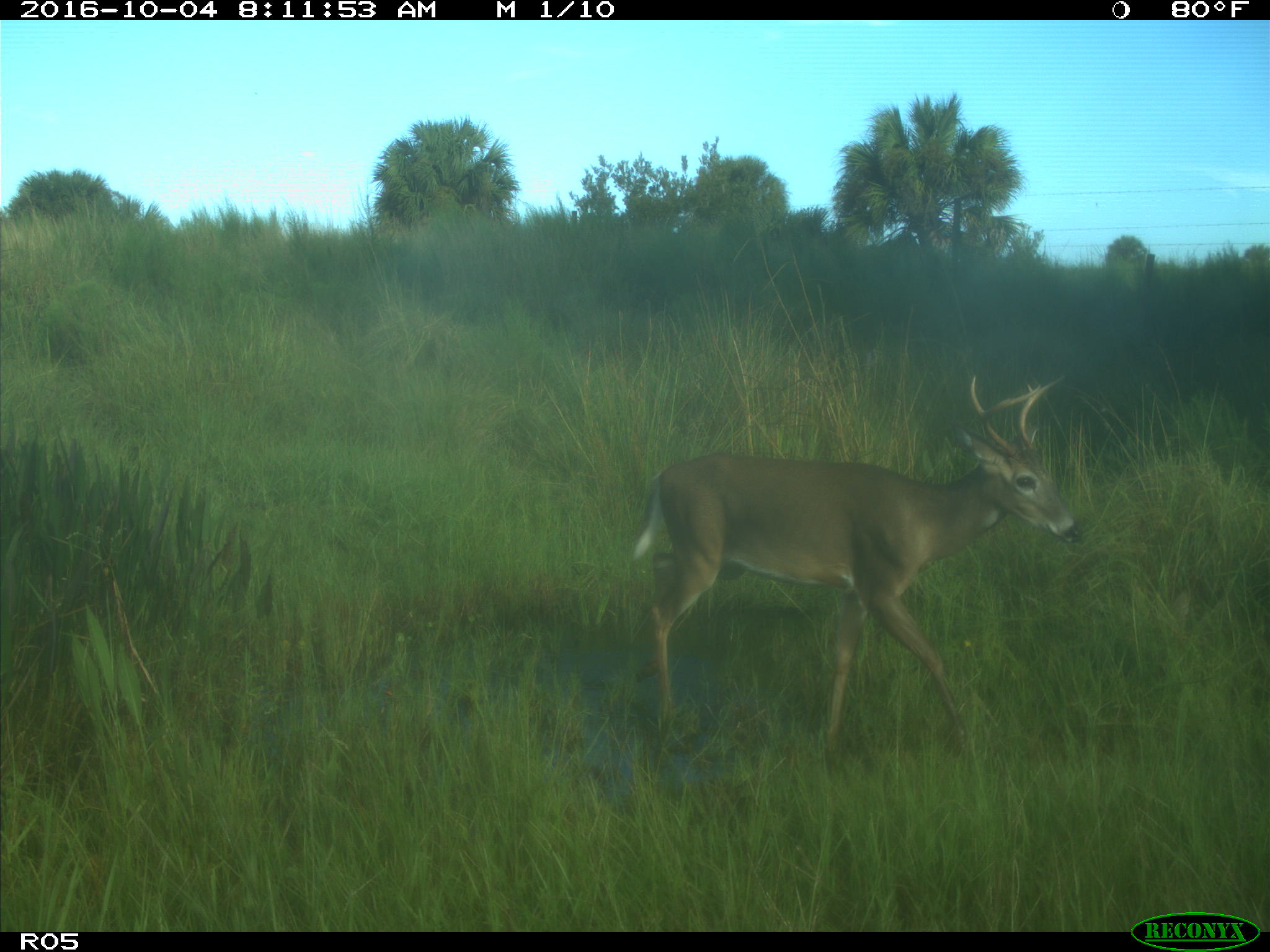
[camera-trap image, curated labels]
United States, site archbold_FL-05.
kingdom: Animalia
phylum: Chordata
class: Mammalia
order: Artiodactyla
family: Cervidae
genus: Odocoileus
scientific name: Odocoileus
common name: deer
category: unidentified deer